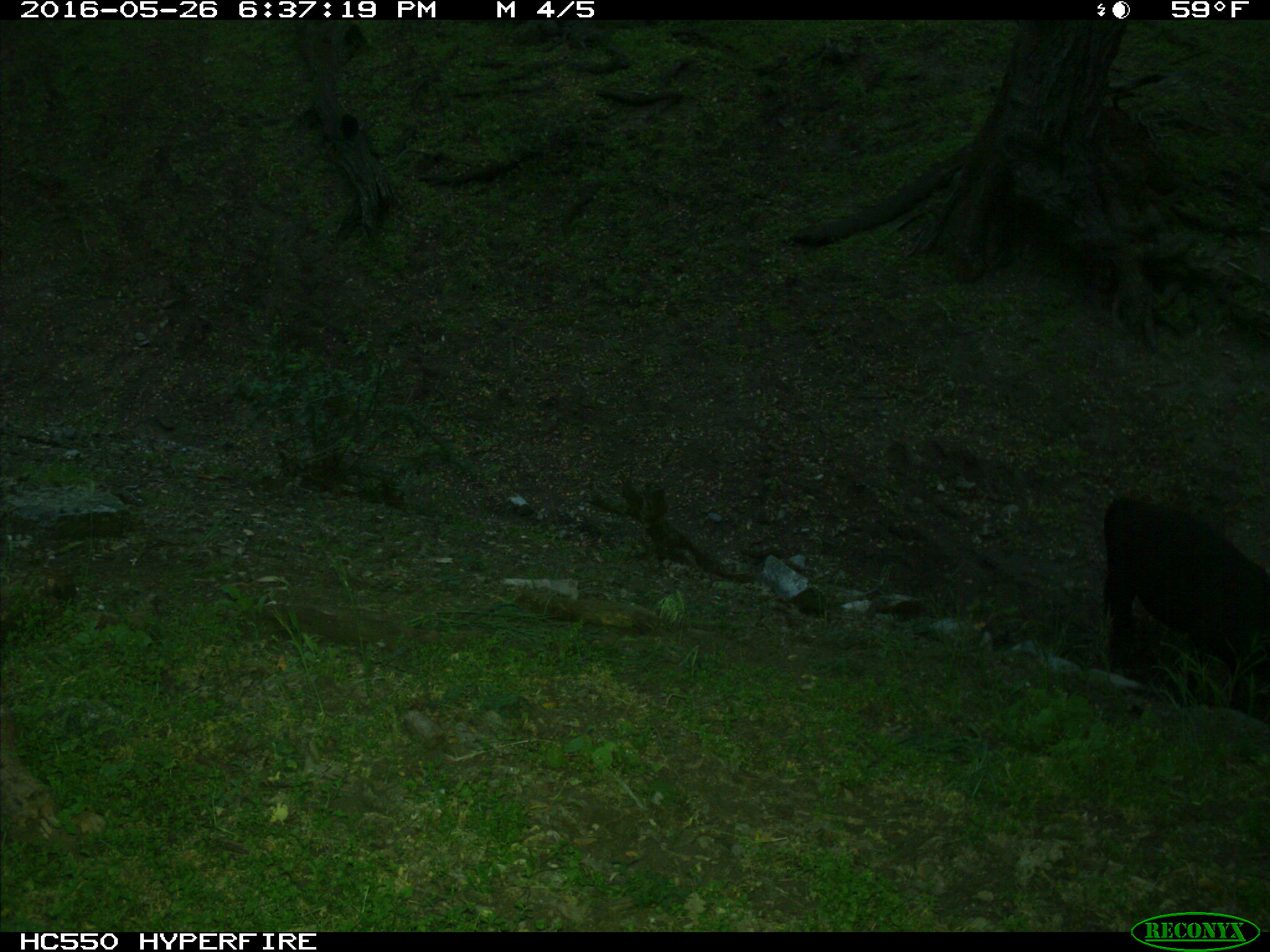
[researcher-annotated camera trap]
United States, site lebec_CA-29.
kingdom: Animalia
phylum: Chordata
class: Mammalia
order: Artiodactyla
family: Bovidae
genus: Bos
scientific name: Bos taurus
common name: domestic cow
Bos taurus (domestic cow).